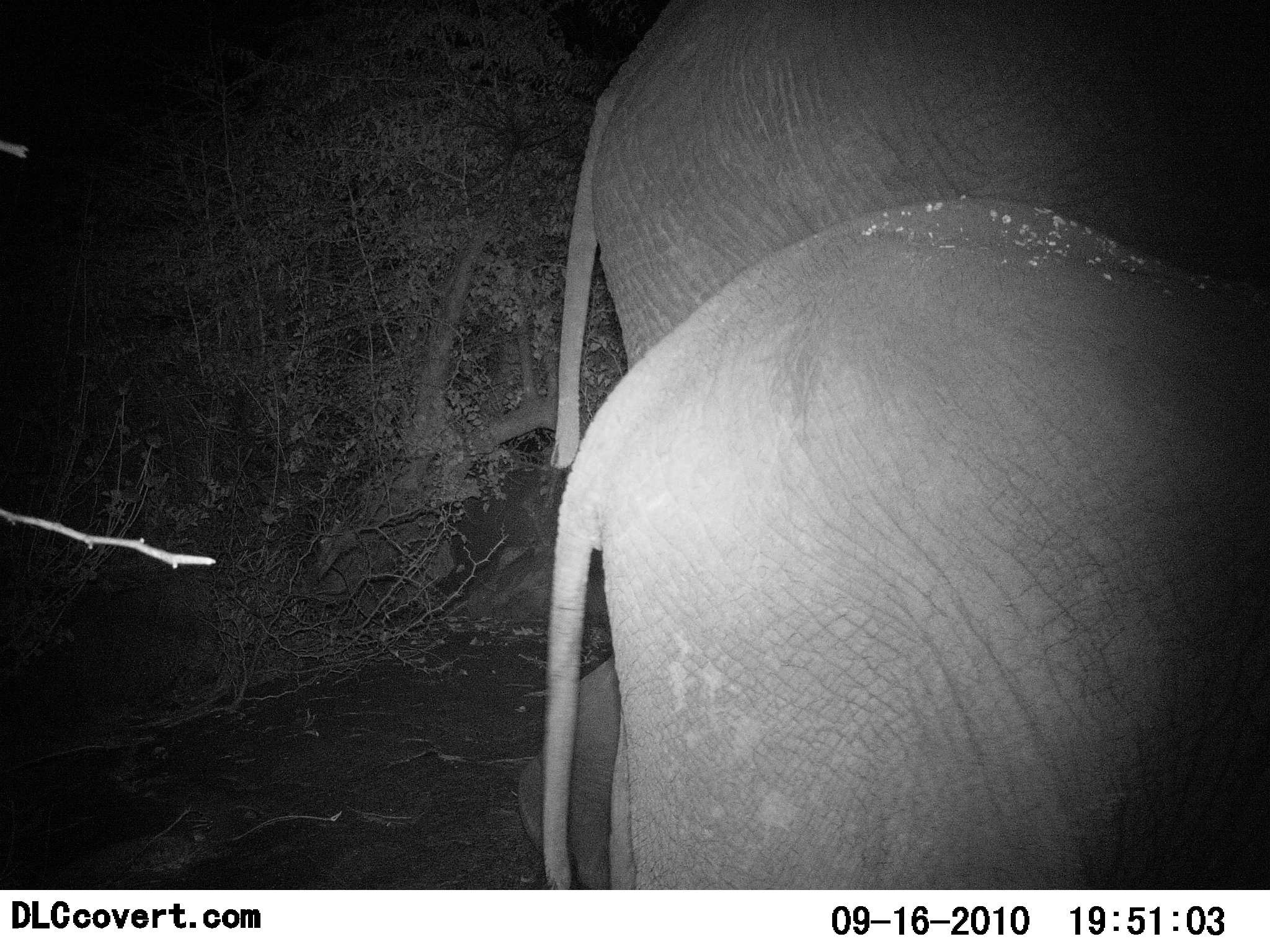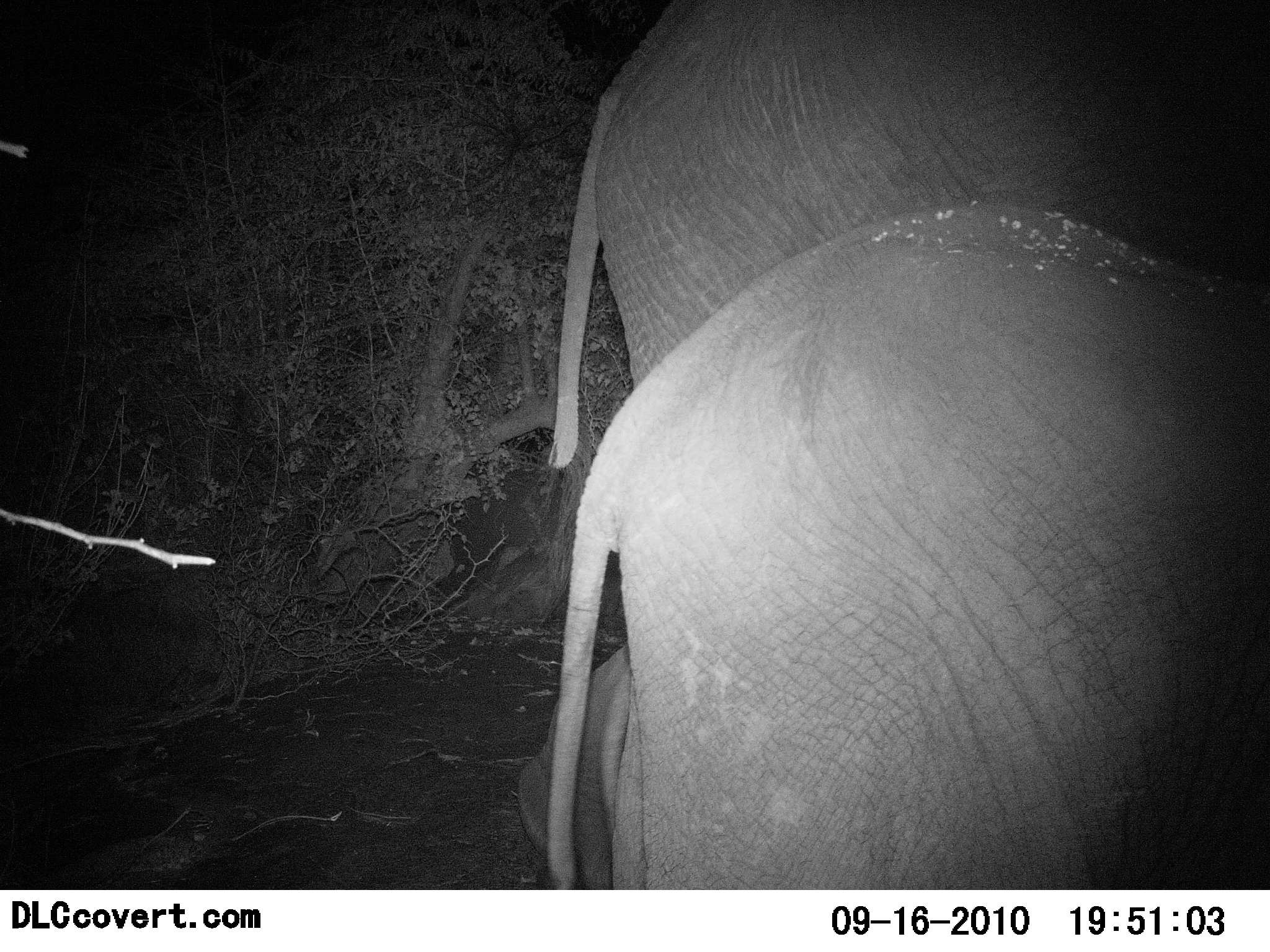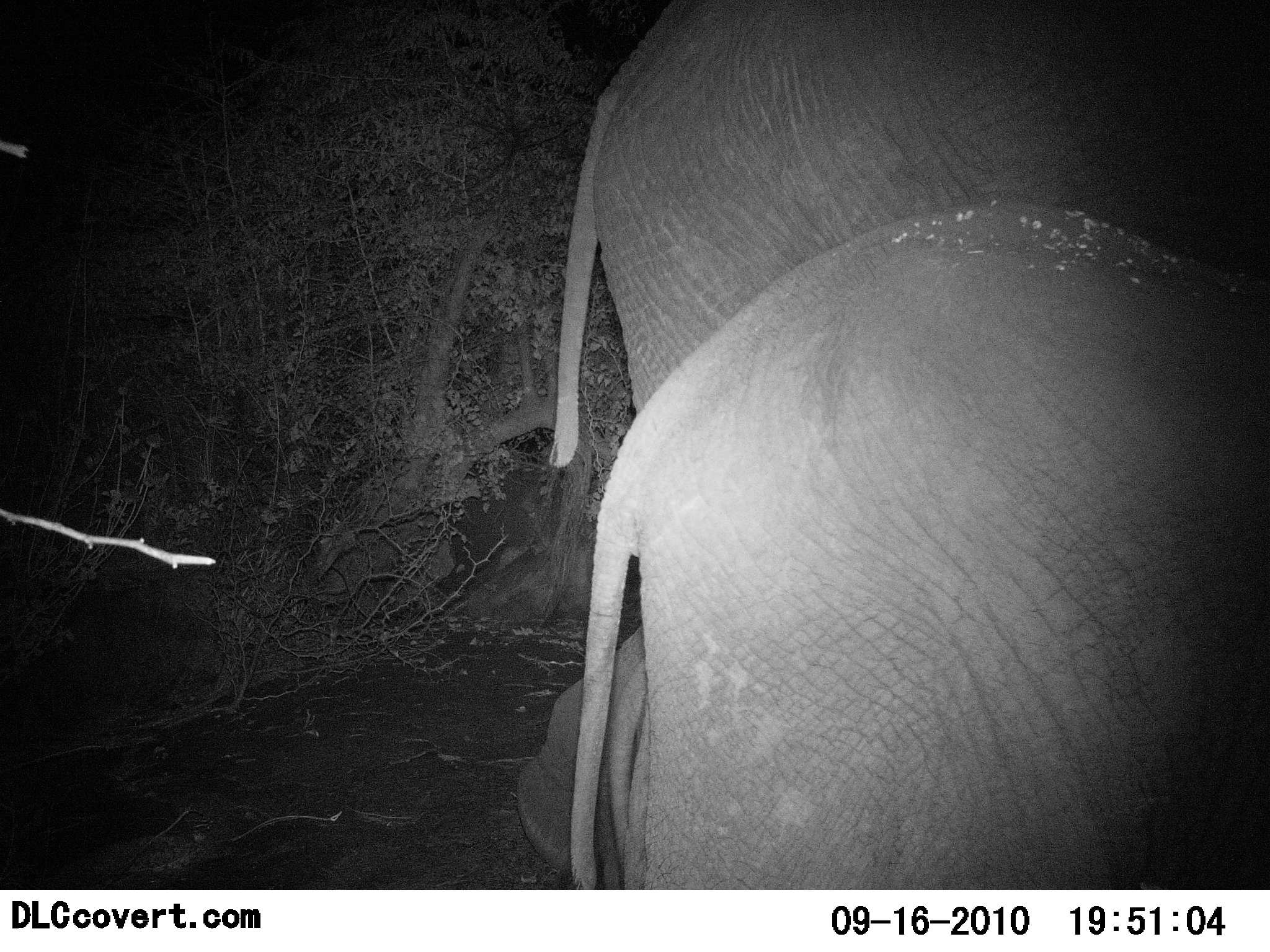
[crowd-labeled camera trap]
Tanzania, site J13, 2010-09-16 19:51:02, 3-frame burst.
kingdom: Animalia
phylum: Chordata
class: Mammalia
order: Proboscidea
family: Elephantidae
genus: Loxodonta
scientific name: Loxodonta africana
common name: african bush elephant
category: elephant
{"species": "elephant (african bush elephant) (Loxodonta africana)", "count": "2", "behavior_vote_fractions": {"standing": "80%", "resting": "10%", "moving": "20%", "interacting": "0%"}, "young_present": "5%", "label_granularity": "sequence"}